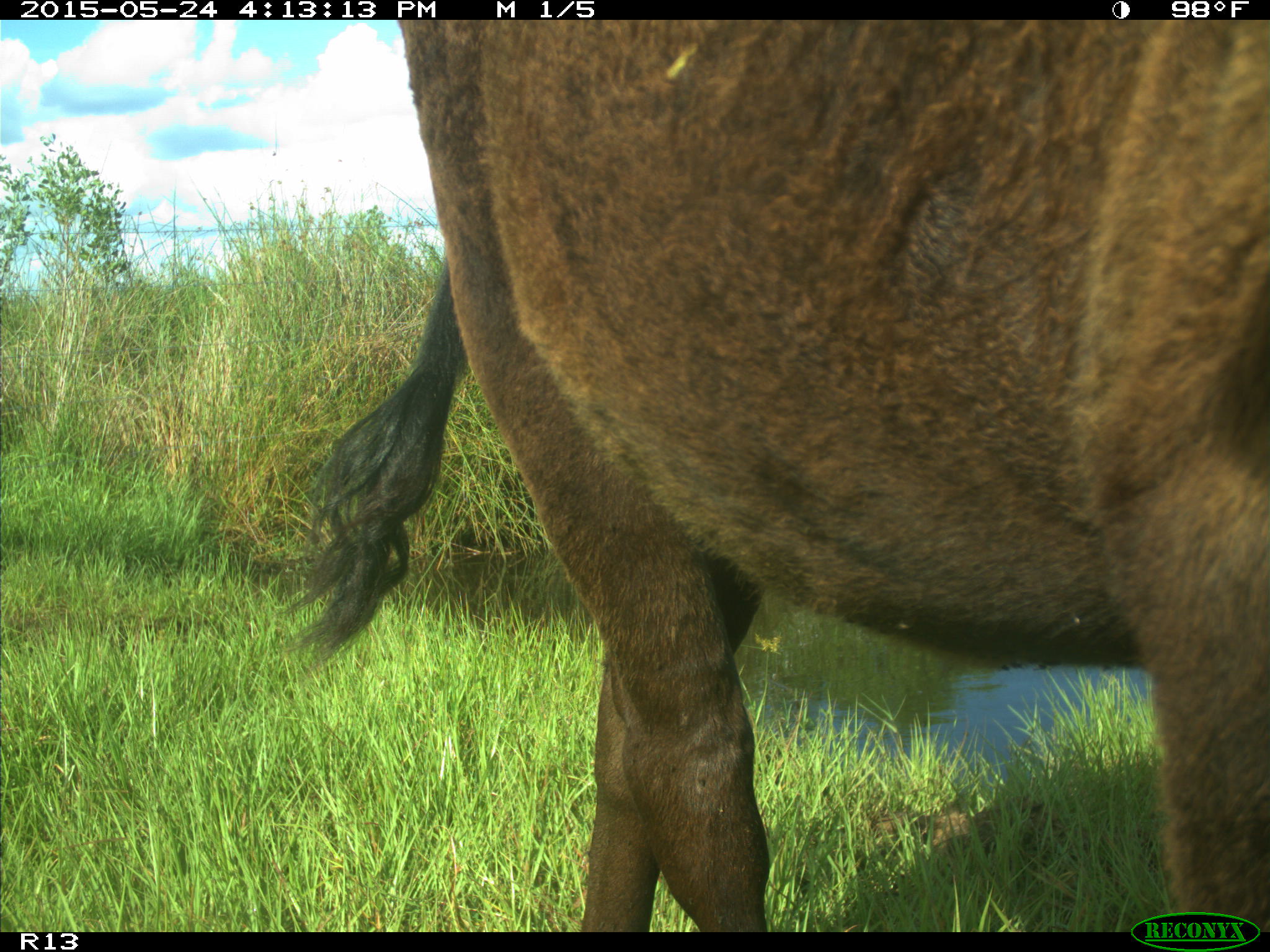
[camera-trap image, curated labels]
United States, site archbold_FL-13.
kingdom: Animalia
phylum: Chordata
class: Mammalia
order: Artiodactyla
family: Bovidae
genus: Bos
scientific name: Bos taurus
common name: domestic cow